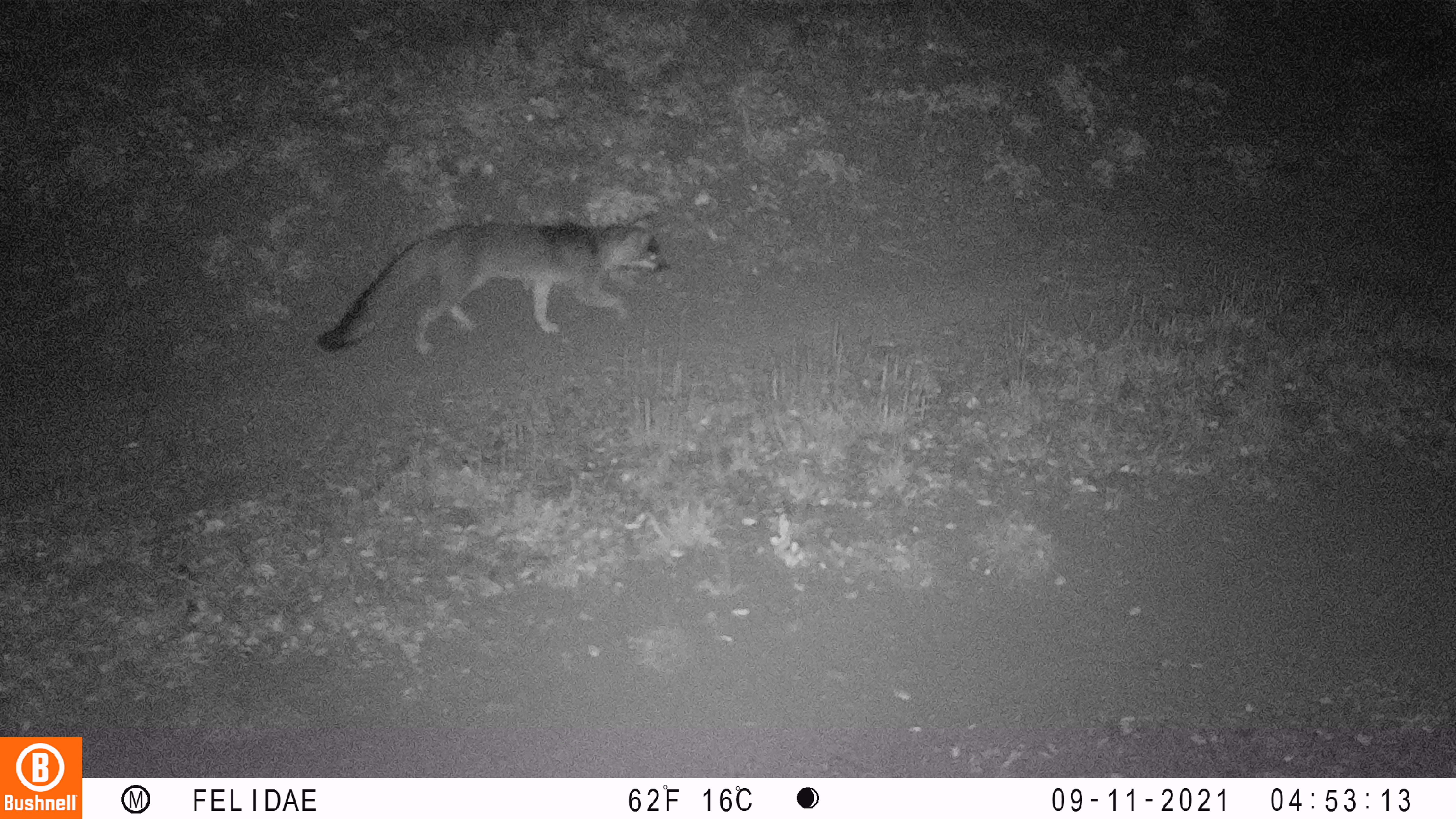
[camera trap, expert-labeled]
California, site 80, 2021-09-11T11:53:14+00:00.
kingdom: Animalia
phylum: Chordata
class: Mammalia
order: Carnivora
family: Canidae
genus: Urocyon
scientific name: Urocyon cinereoargenteus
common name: gray fox